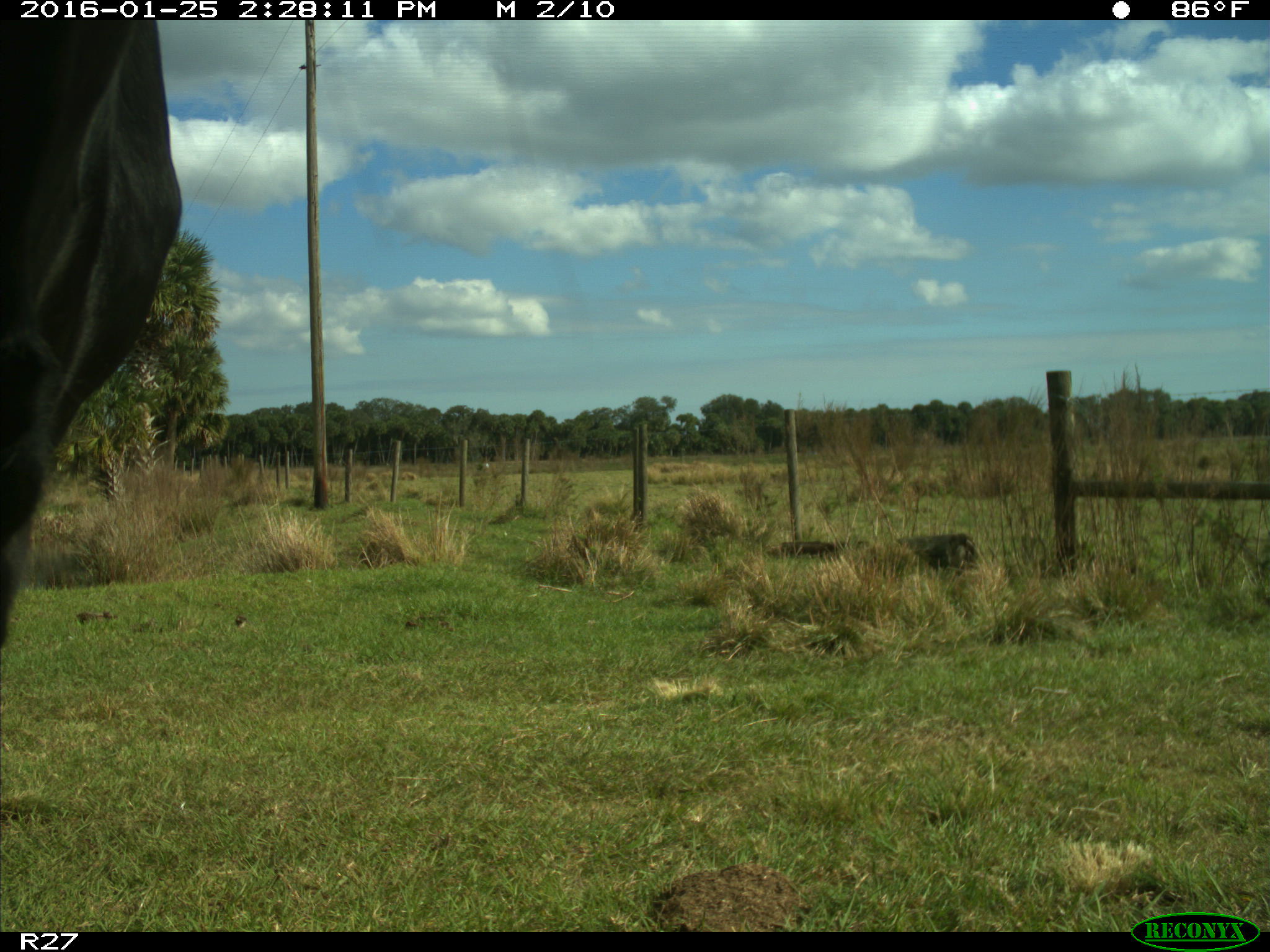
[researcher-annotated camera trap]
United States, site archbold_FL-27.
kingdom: Animalia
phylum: Chordata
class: Mammalia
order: Artiodactyla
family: Bovidae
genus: Bos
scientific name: Bos taurus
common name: domestic cow